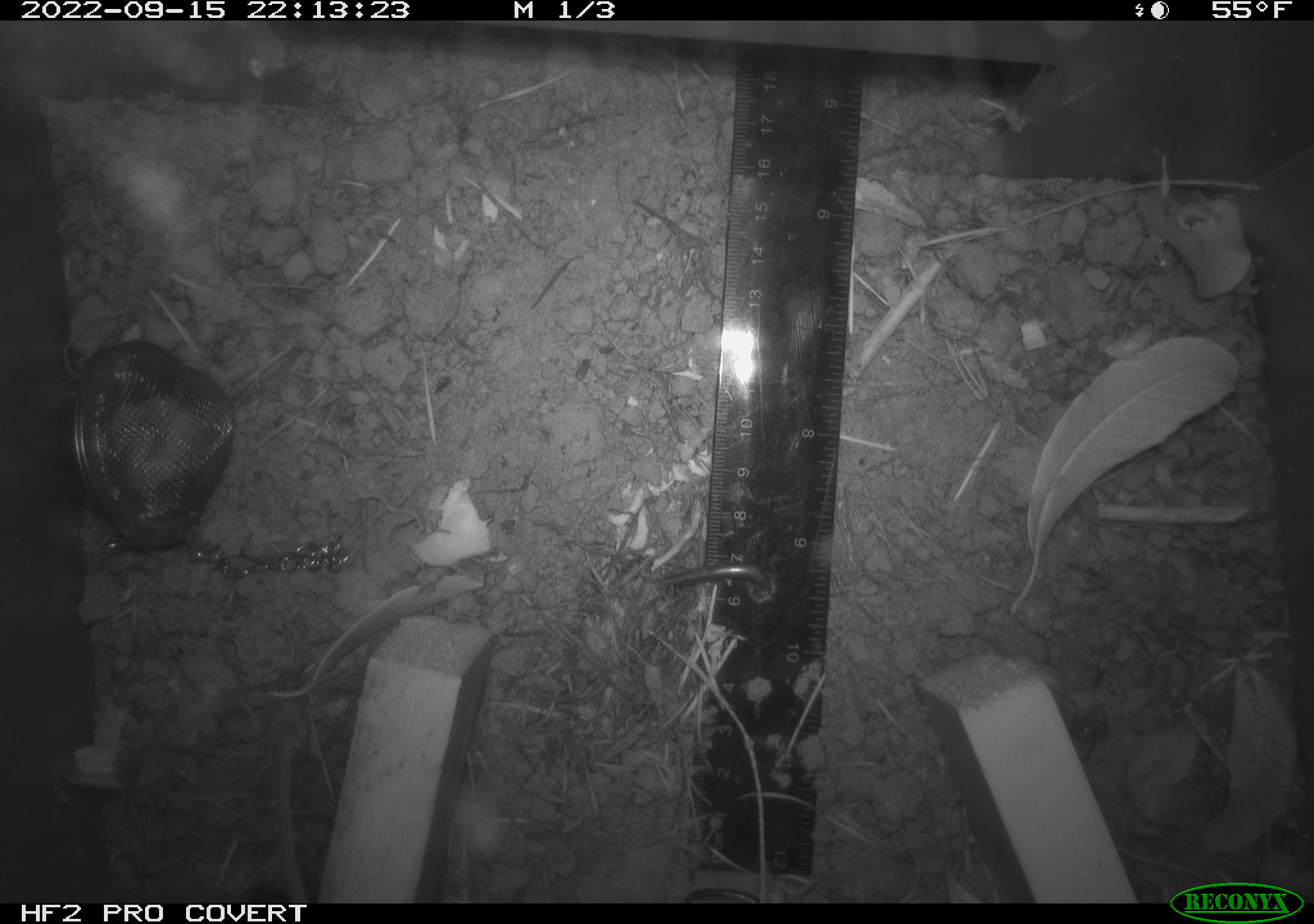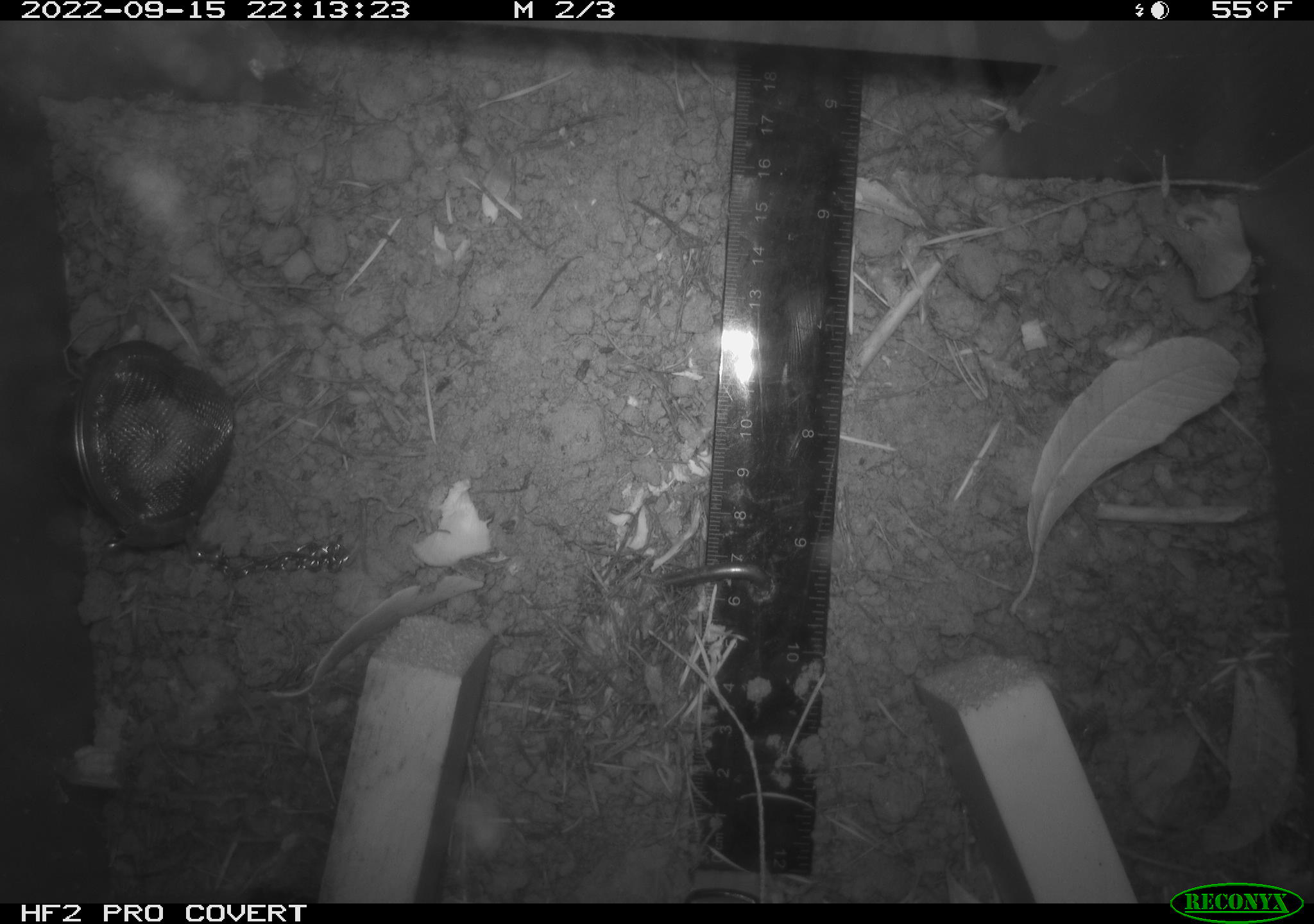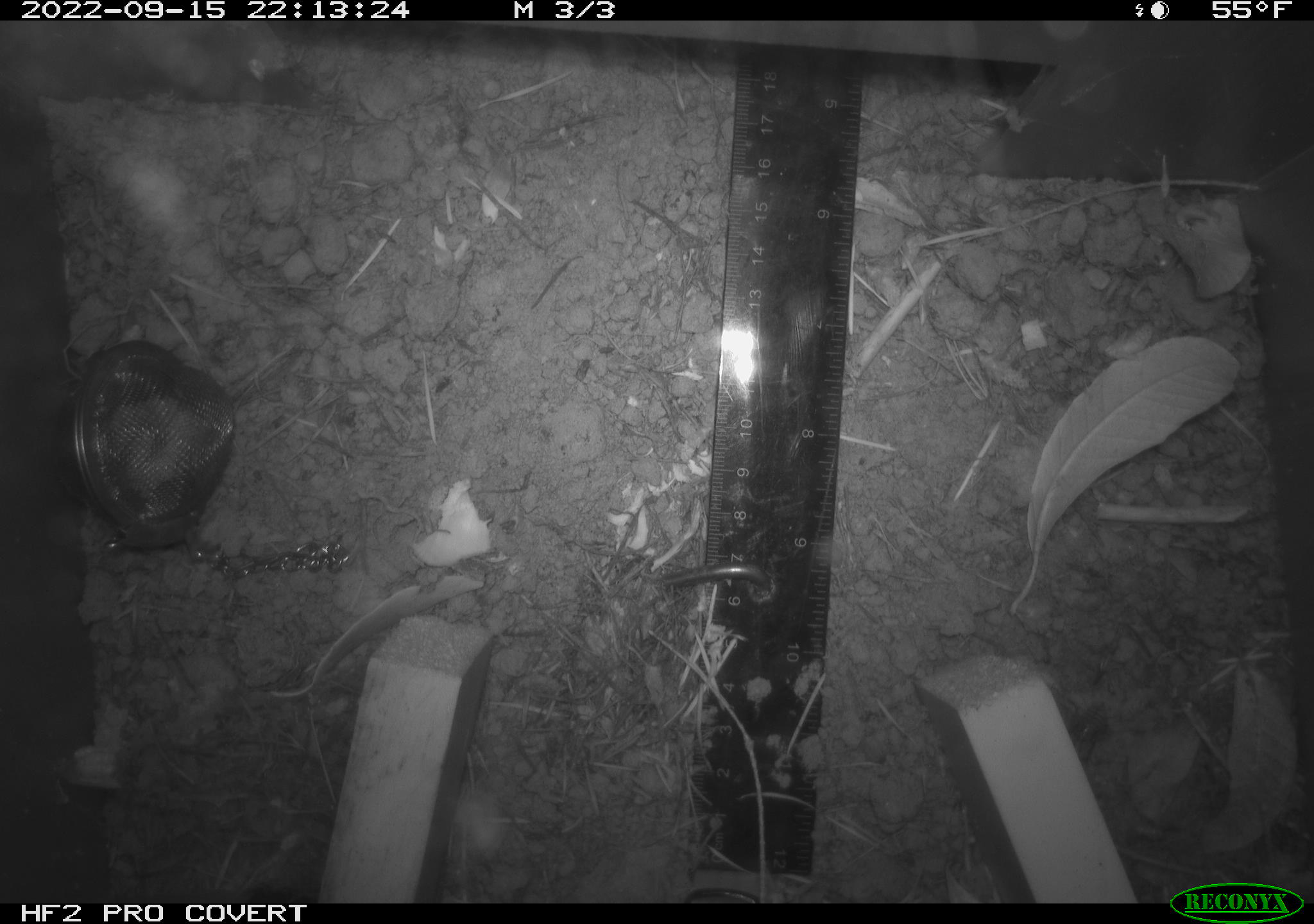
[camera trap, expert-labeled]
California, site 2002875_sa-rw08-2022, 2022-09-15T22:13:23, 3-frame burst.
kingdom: Animalia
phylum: Chordata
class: Mammalia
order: Rodentia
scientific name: Rodentia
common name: mouse species